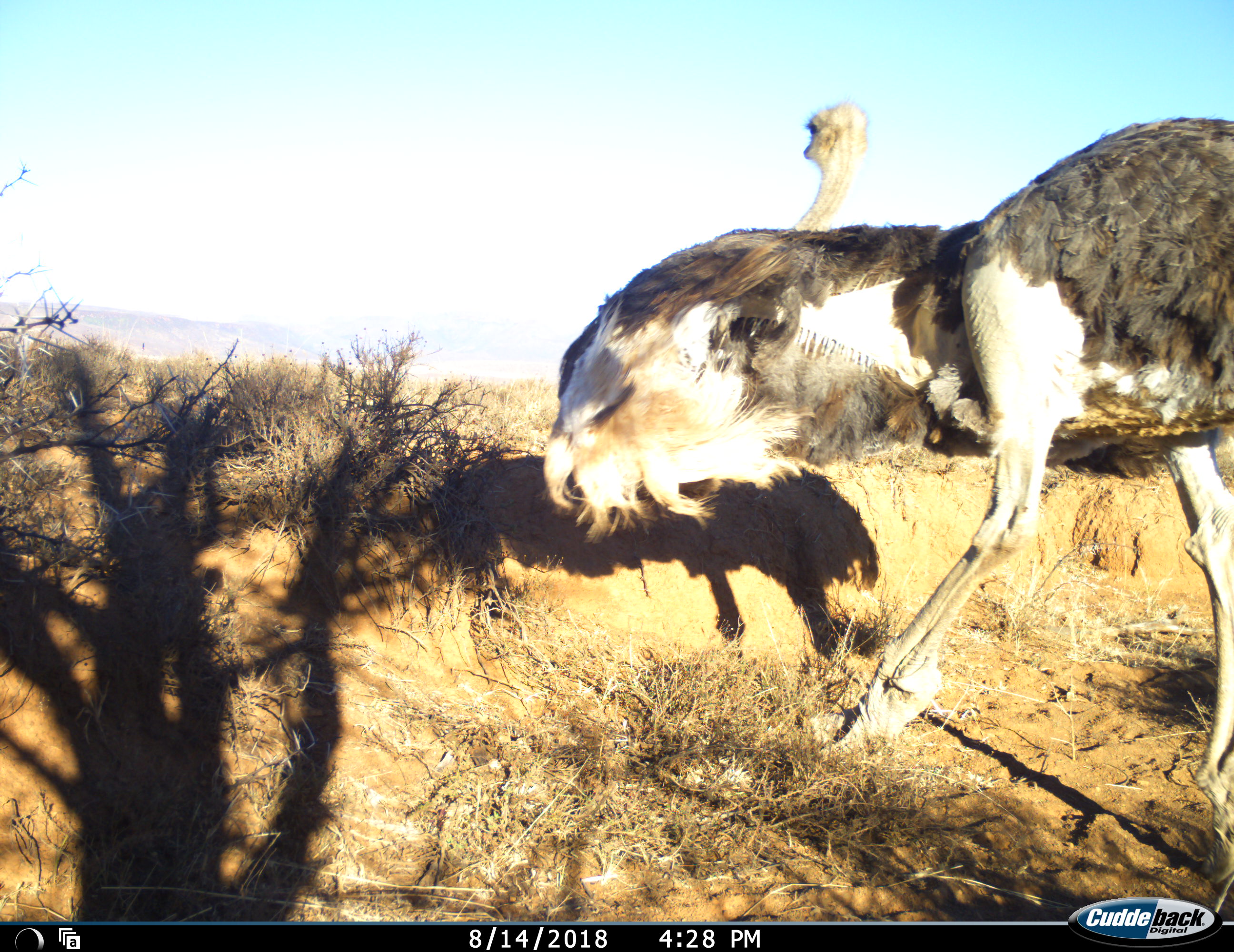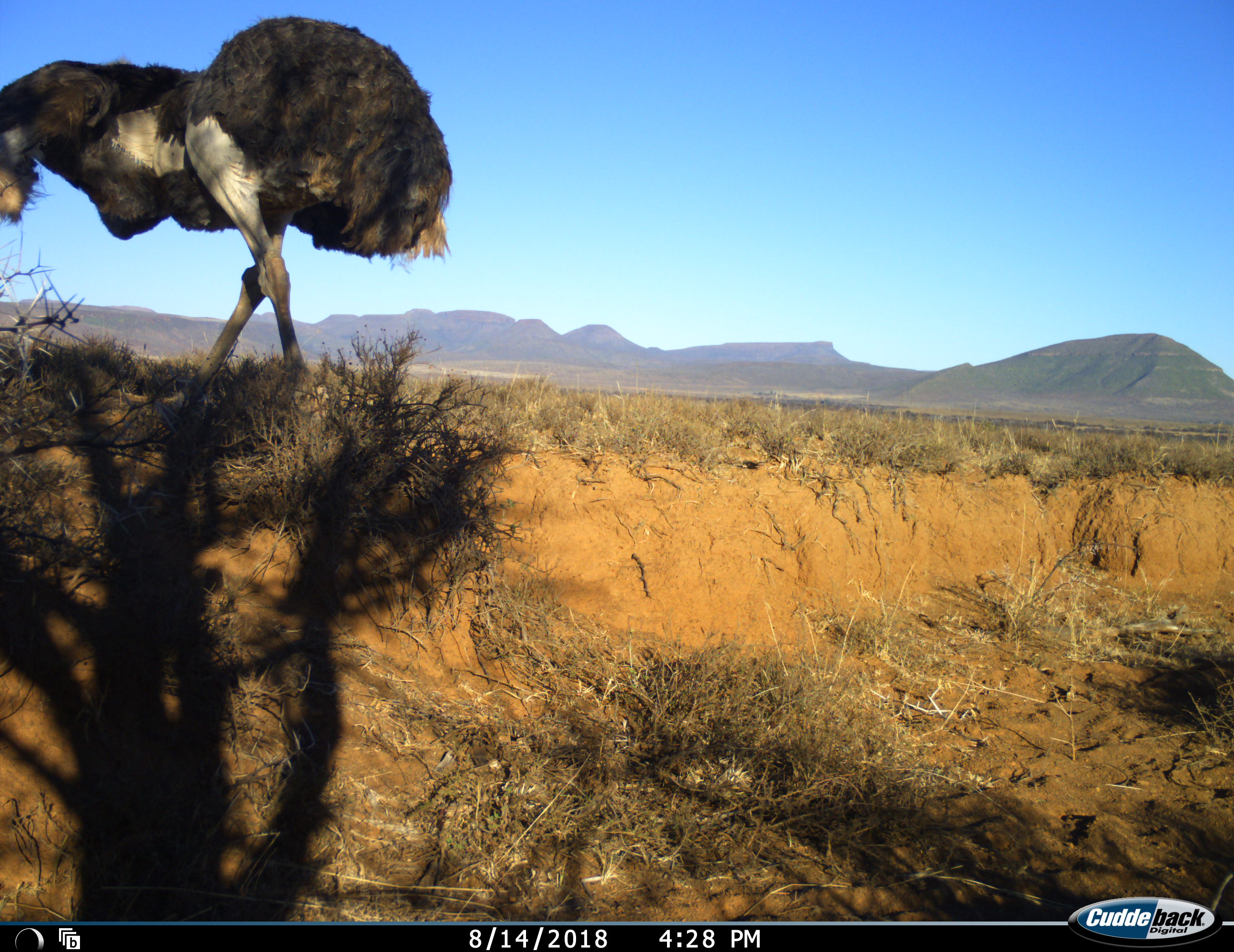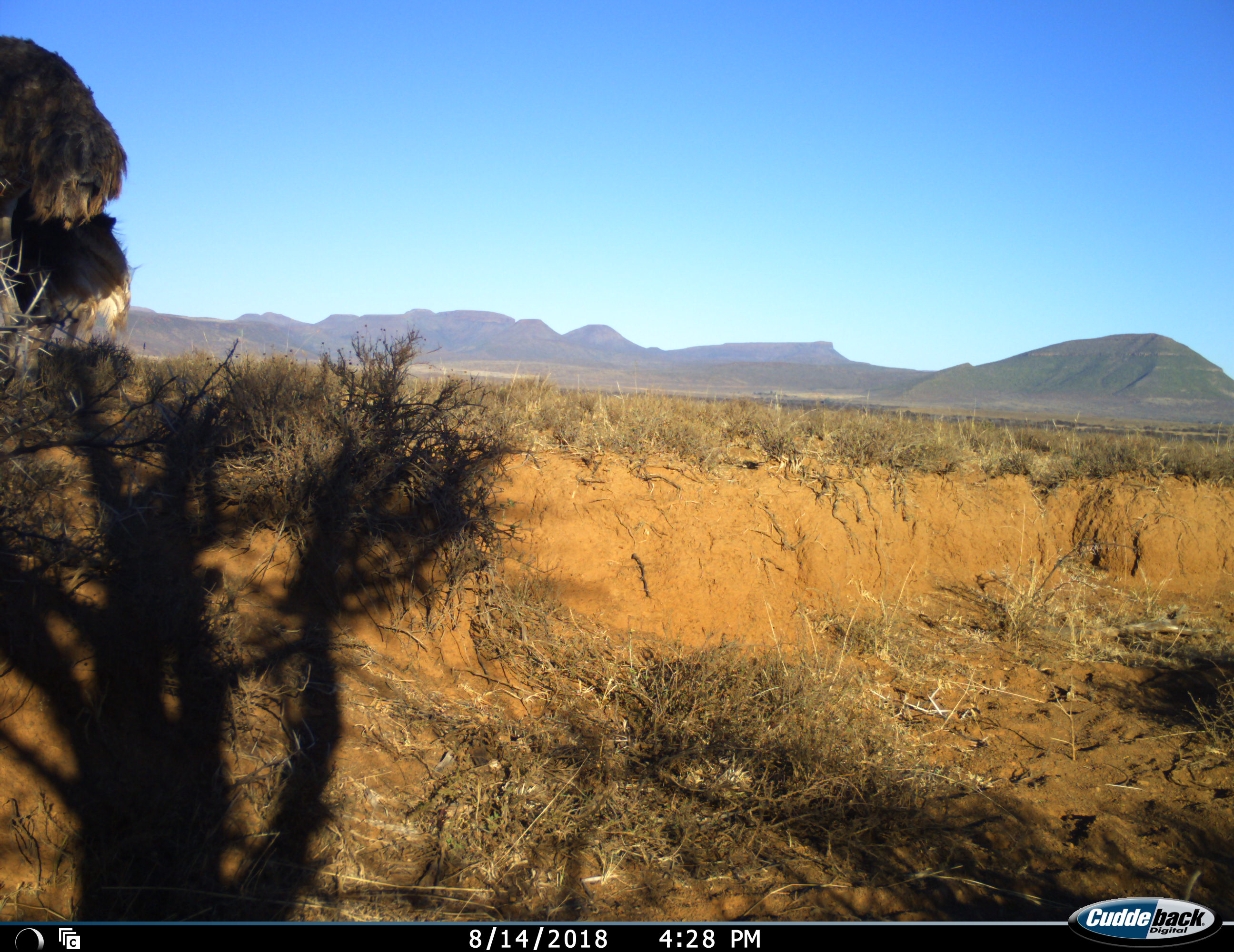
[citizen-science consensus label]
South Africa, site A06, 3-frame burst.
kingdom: Animalia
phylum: Chordata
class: Aves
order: Struthioniformes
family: Struthionidae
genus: Struthio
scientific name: Struthio camelus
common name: ostrich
Ostrich (Struthio camelus), count 1. Behavior (volunteer vote fractions): standing 0%, resting 0%, moving 100%, interacting 0%. Young present (vote fraction): 0%. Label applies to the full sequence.